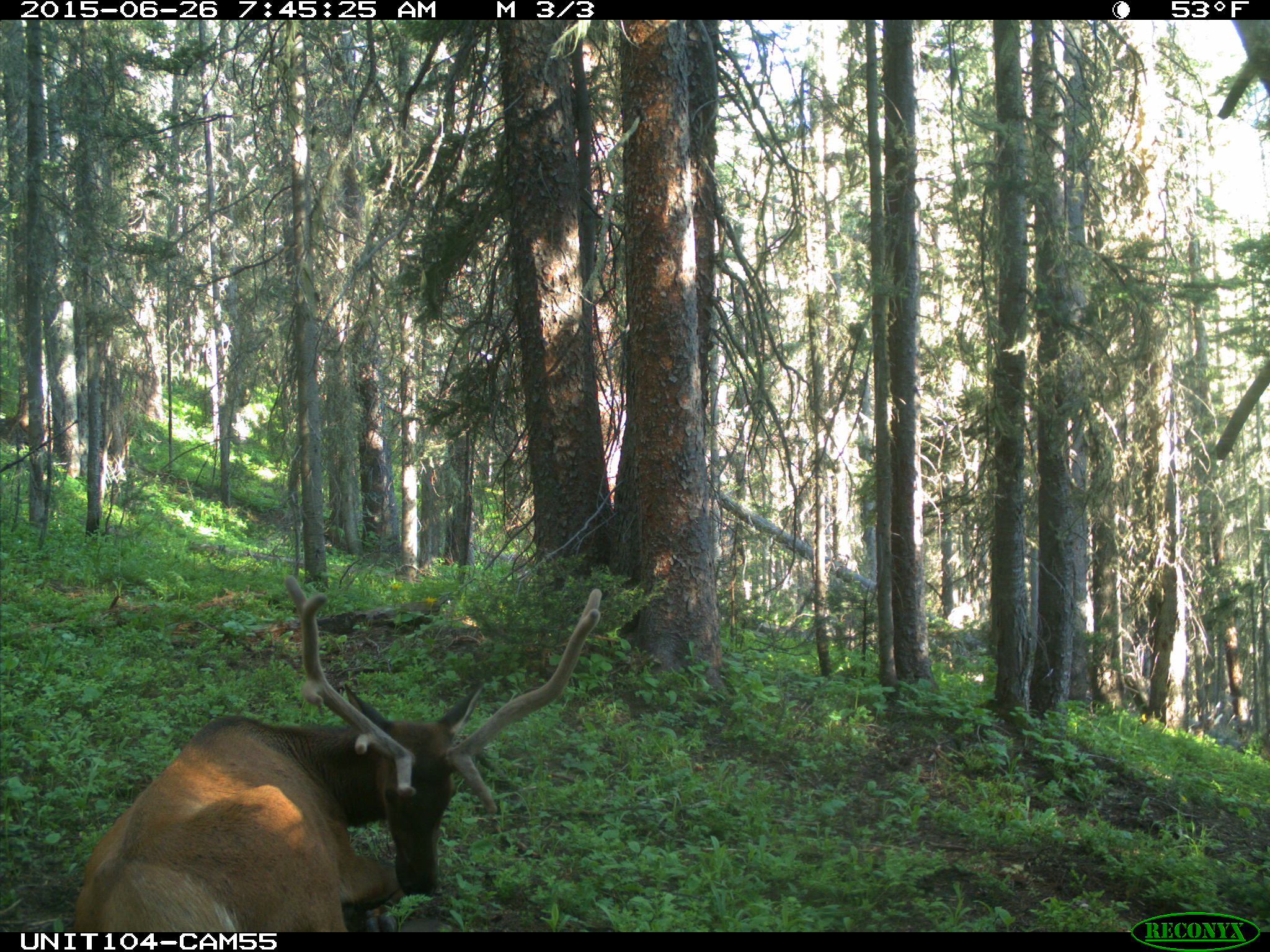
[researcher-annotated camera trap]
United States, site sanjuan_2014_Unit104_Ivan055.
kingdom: Animalia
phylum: Chordata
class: Mammalia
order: Artiodactyla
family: Cervidae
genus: Cervus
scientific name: Cervus elaphus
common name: red deer